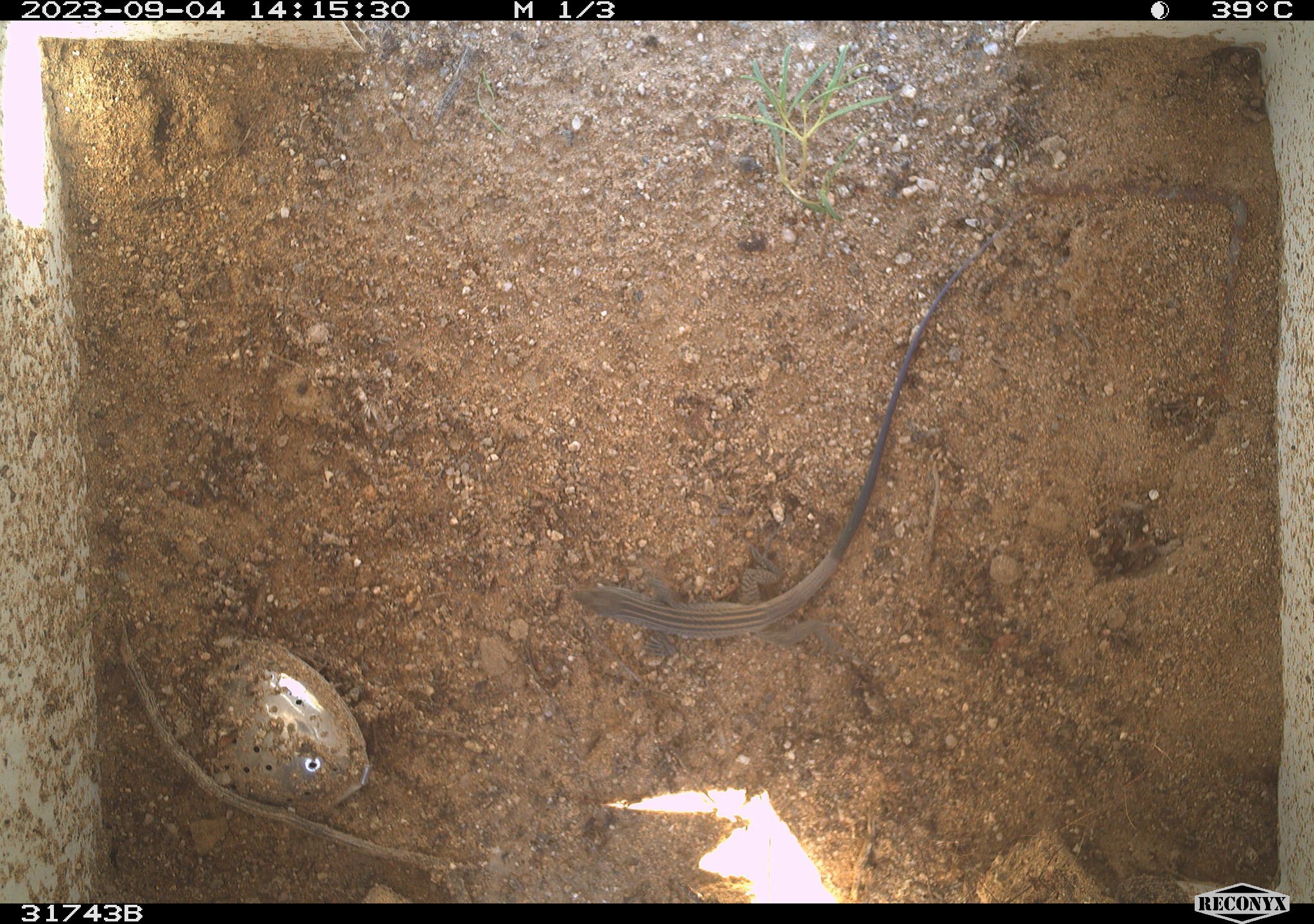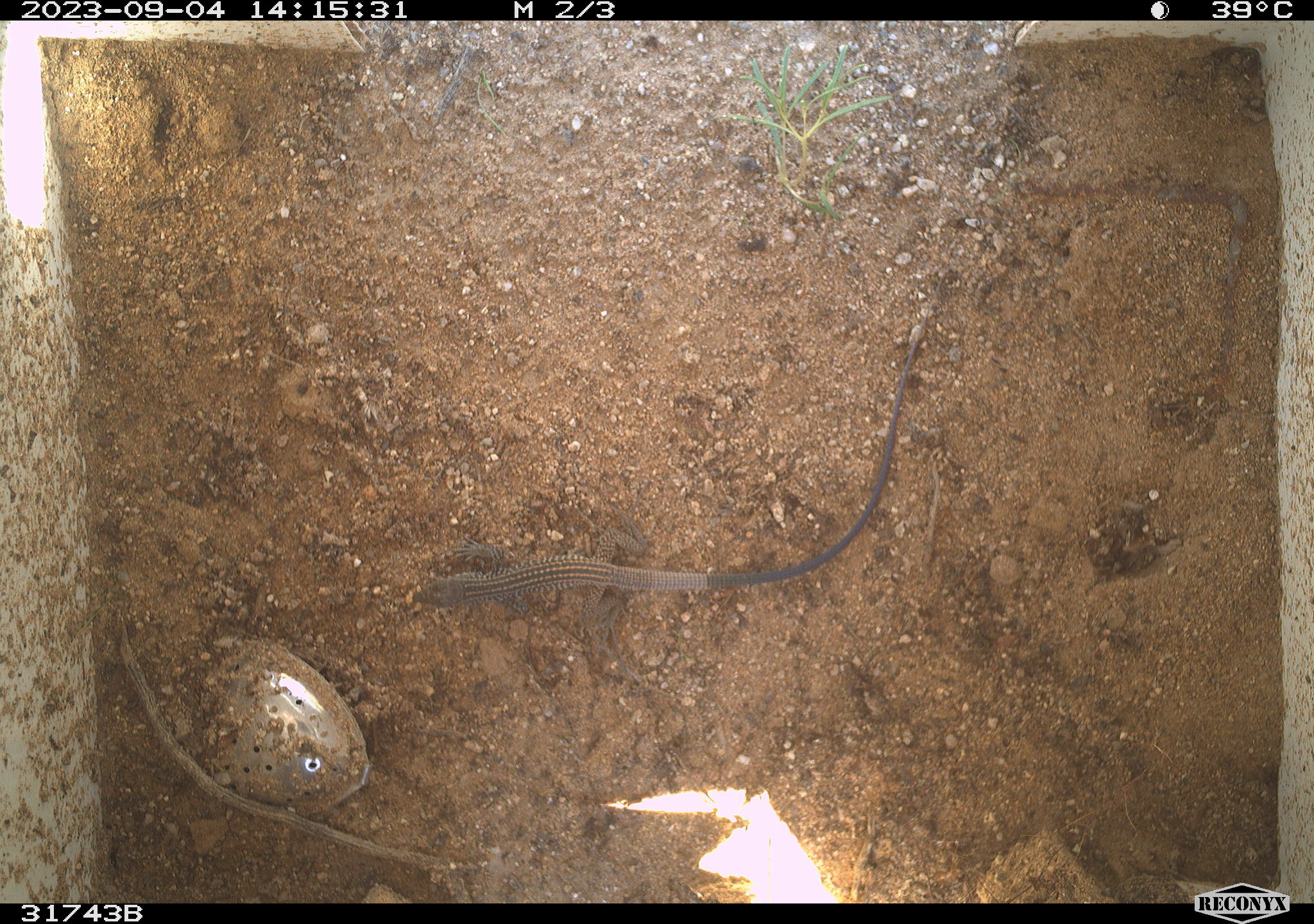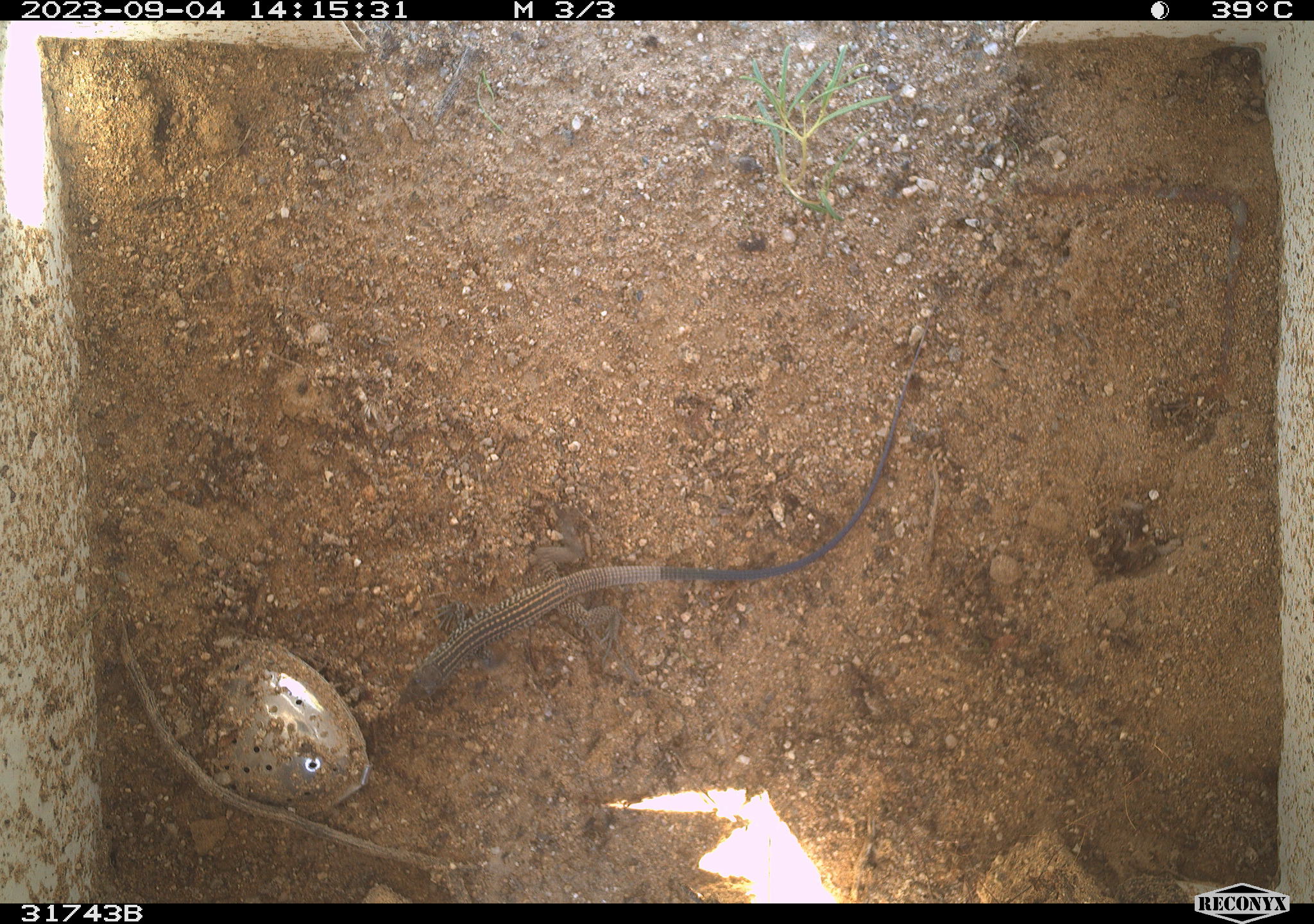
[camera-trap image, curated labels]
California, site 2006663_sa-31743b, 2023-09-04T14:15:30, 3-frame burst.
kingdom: Animalia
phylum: Chordata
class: Reptilia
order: Squamata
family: Teiidae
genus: Aspidoscelis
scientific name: Aspidoscelis tigris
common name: western whiptail